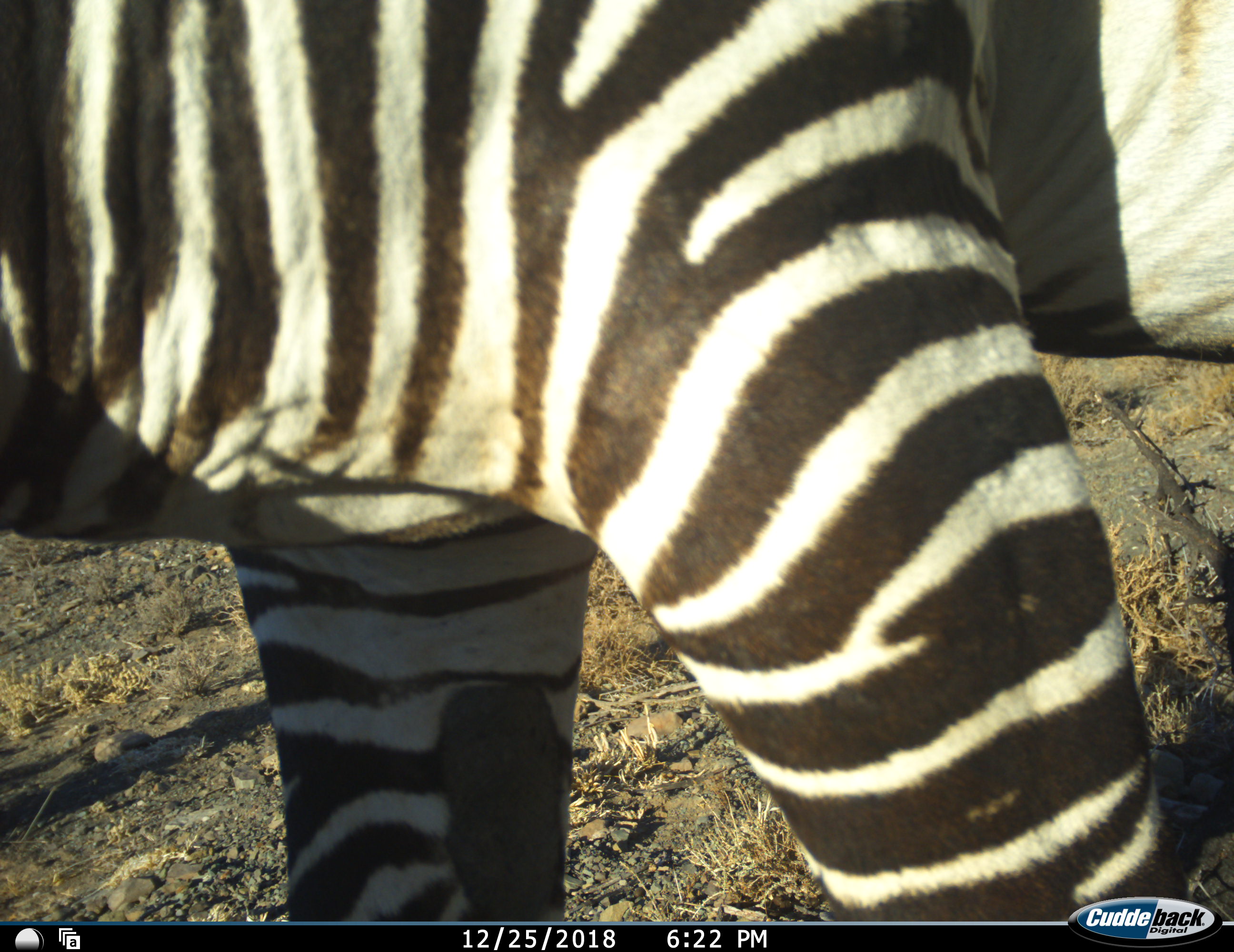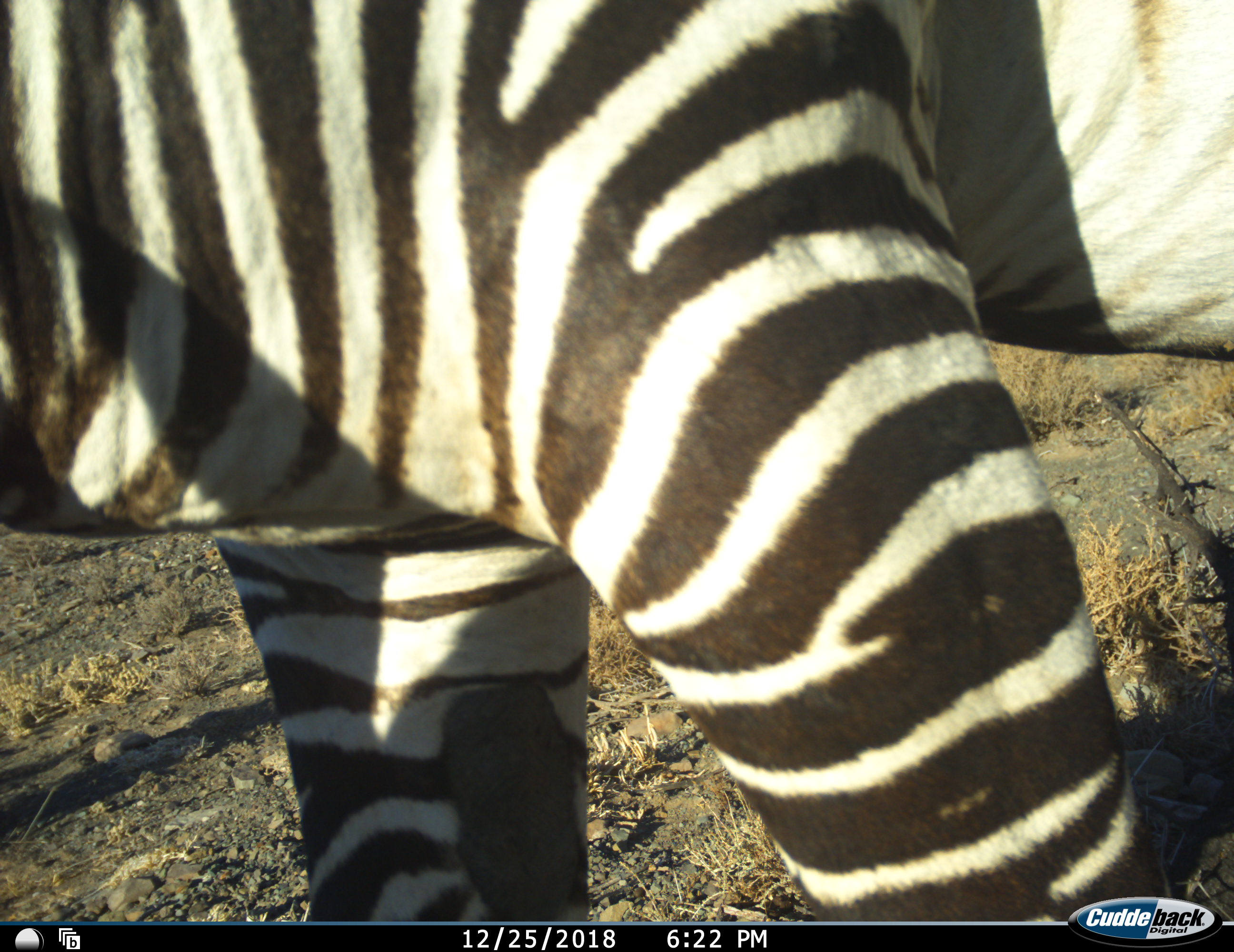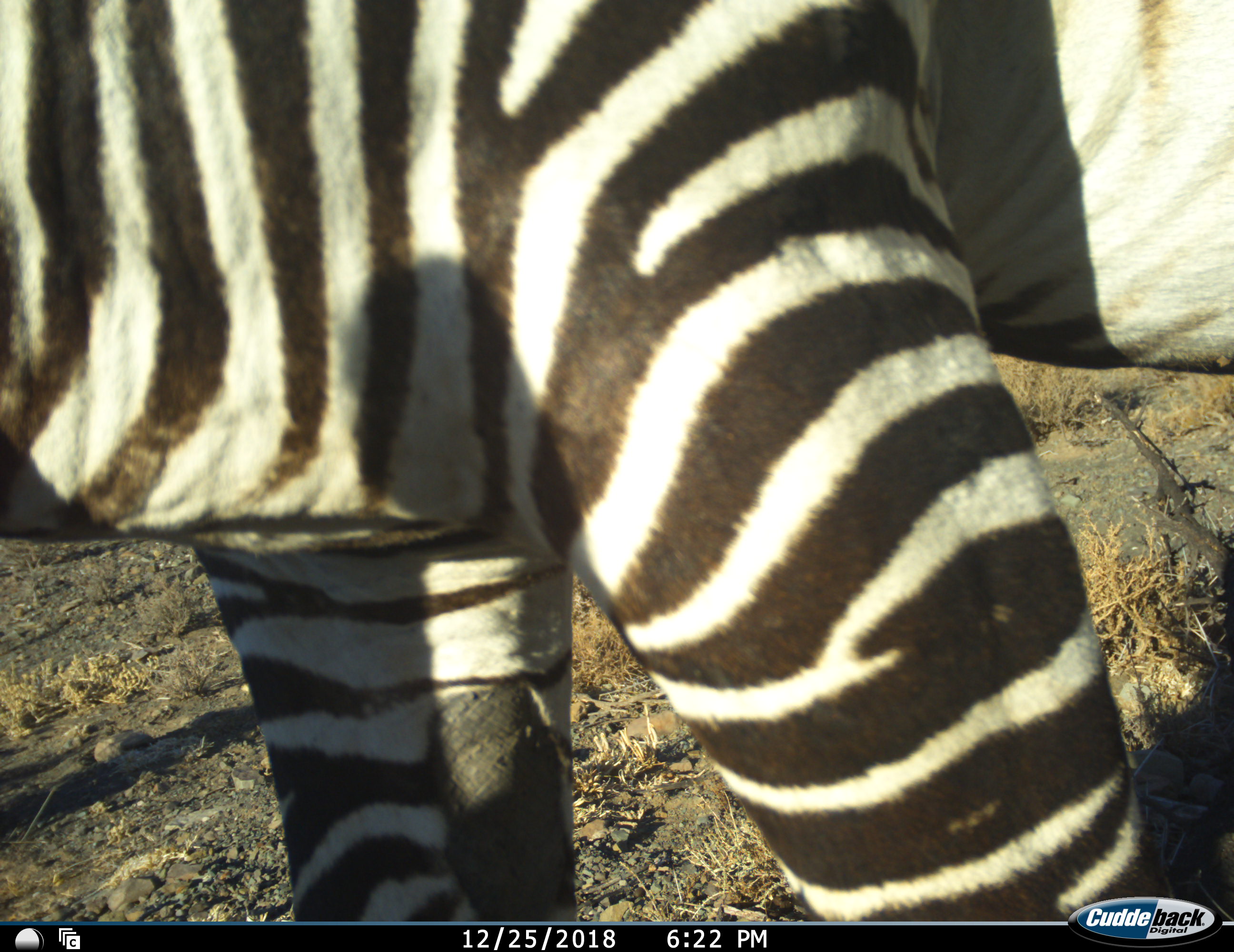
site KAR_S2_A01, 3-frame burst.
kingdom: Animalia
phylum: Chordata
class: Mammalia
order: Perissodactyla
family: Equidae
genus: Equus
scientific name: Equus zebra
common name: mountain zebra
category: zebramountain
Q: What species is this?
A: Zebramountain (mountain zebra) (Equus zebra).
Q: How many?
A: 1.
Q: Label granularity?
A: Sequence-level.